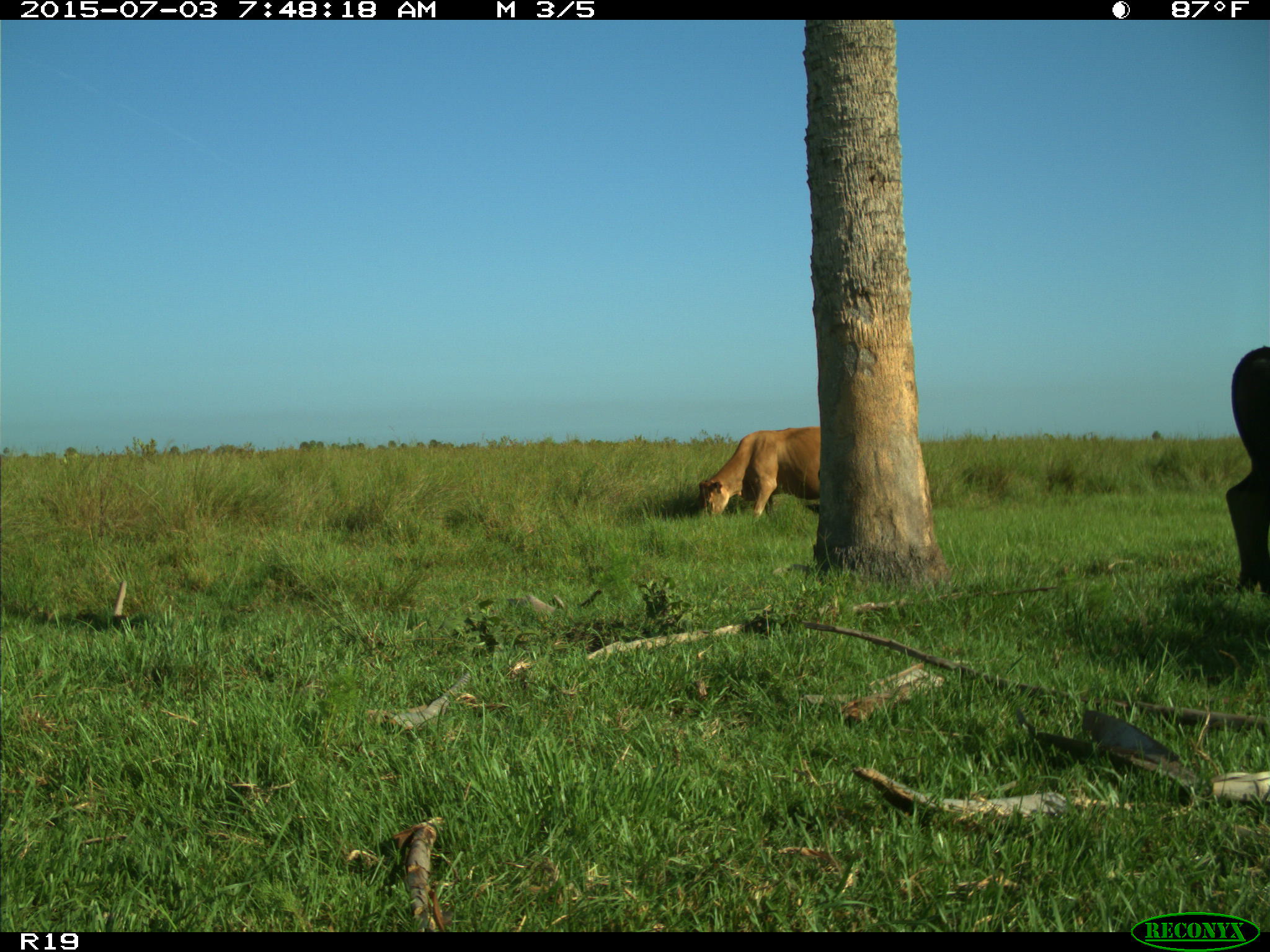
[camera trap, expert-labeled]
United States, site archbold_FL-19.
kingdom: Animalia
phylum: Chordata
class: Mammalia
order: Artiodactyla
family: Bovidae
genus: Bos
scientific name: Bos taurus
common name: domestic cow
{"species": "Bos taurus (domestic cow)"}